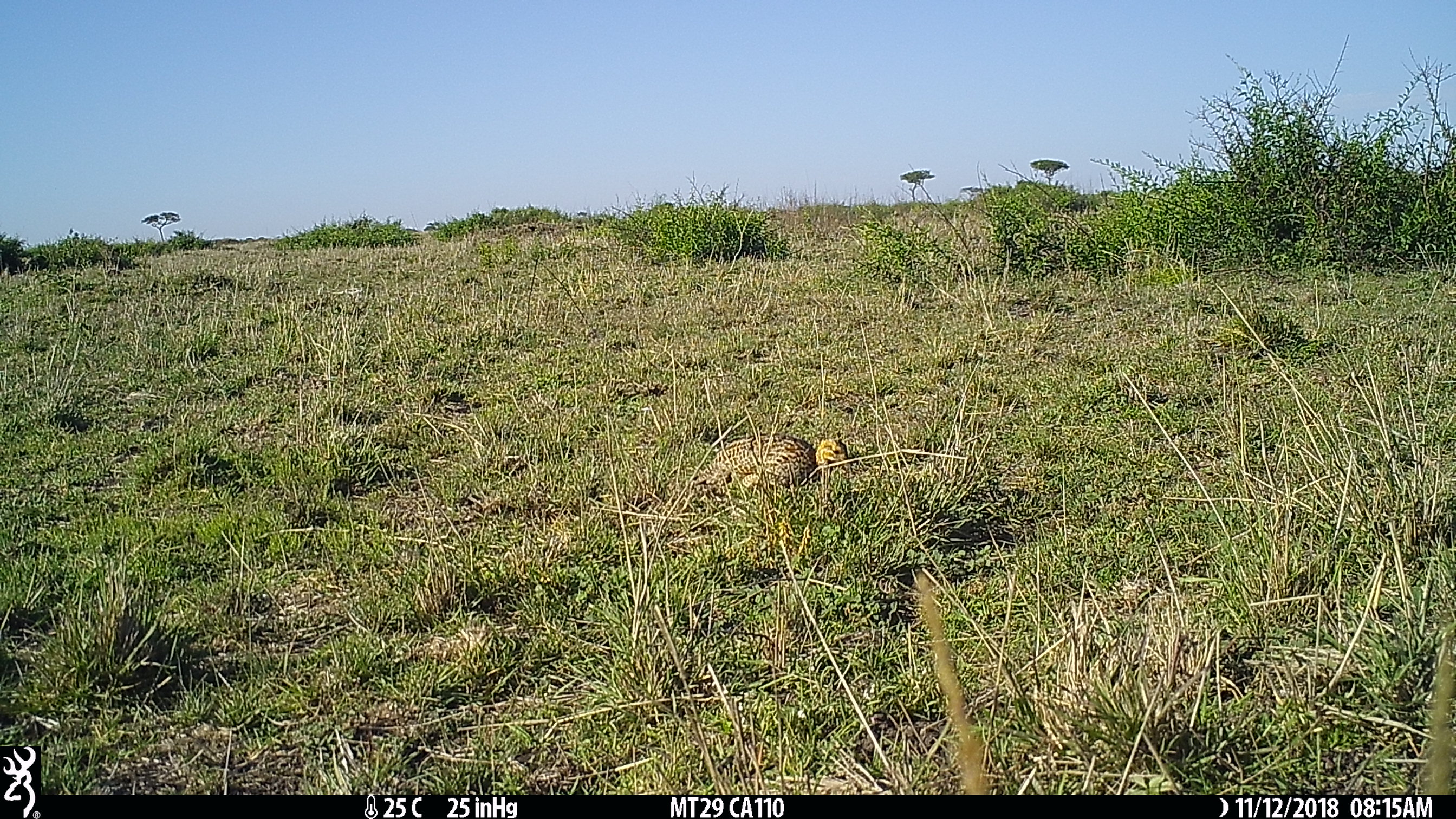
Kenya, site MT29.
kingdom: Animalia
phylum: Chordata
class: Aves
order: Galliformes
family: Phasianidae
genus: Scleroptila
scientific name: Scleroptila levaillantii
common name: red-winged francolin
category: francolin redwinged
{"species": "francolin redwinged (red-winged francolin) (Scleroptila levaillantii)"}